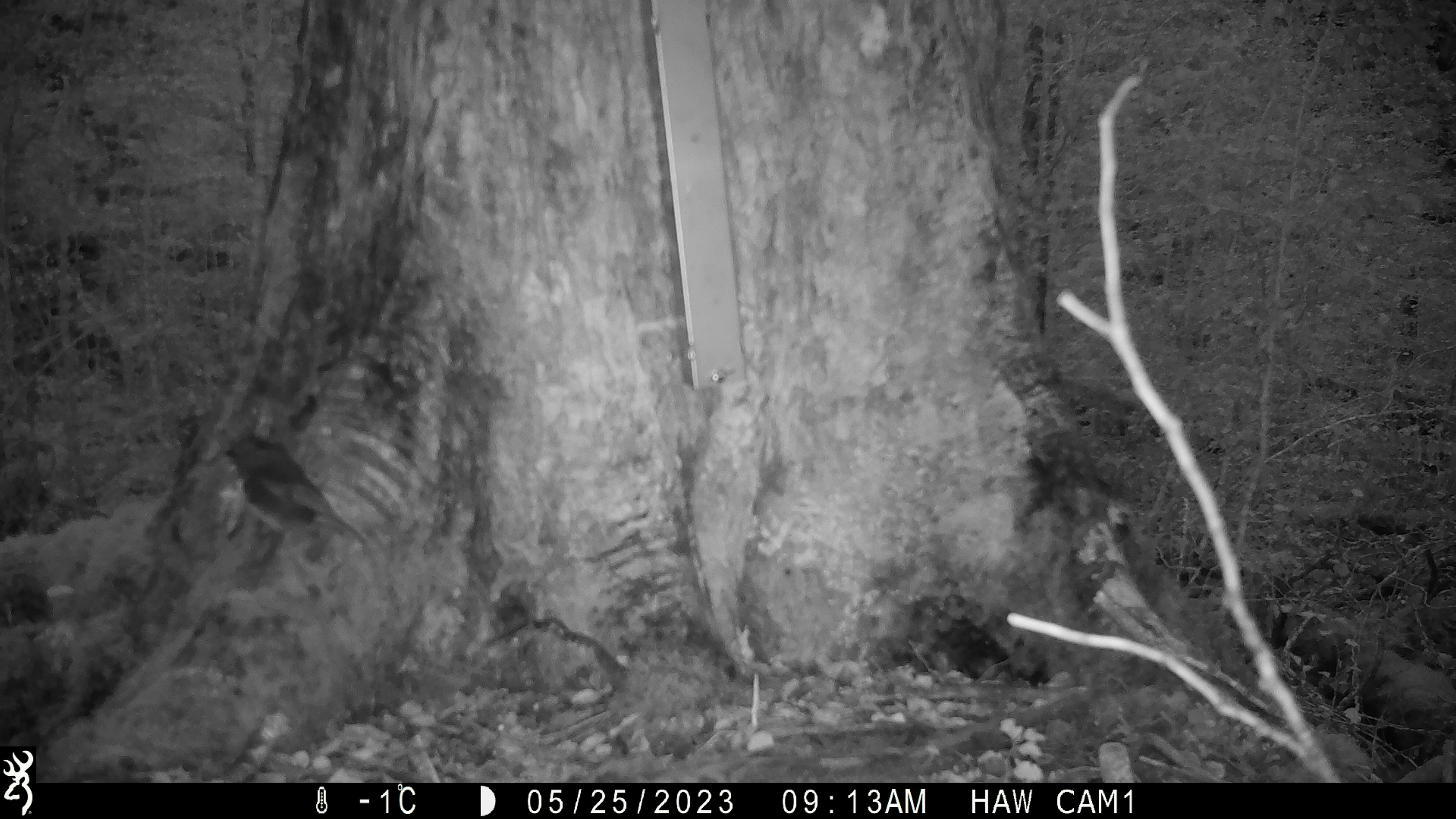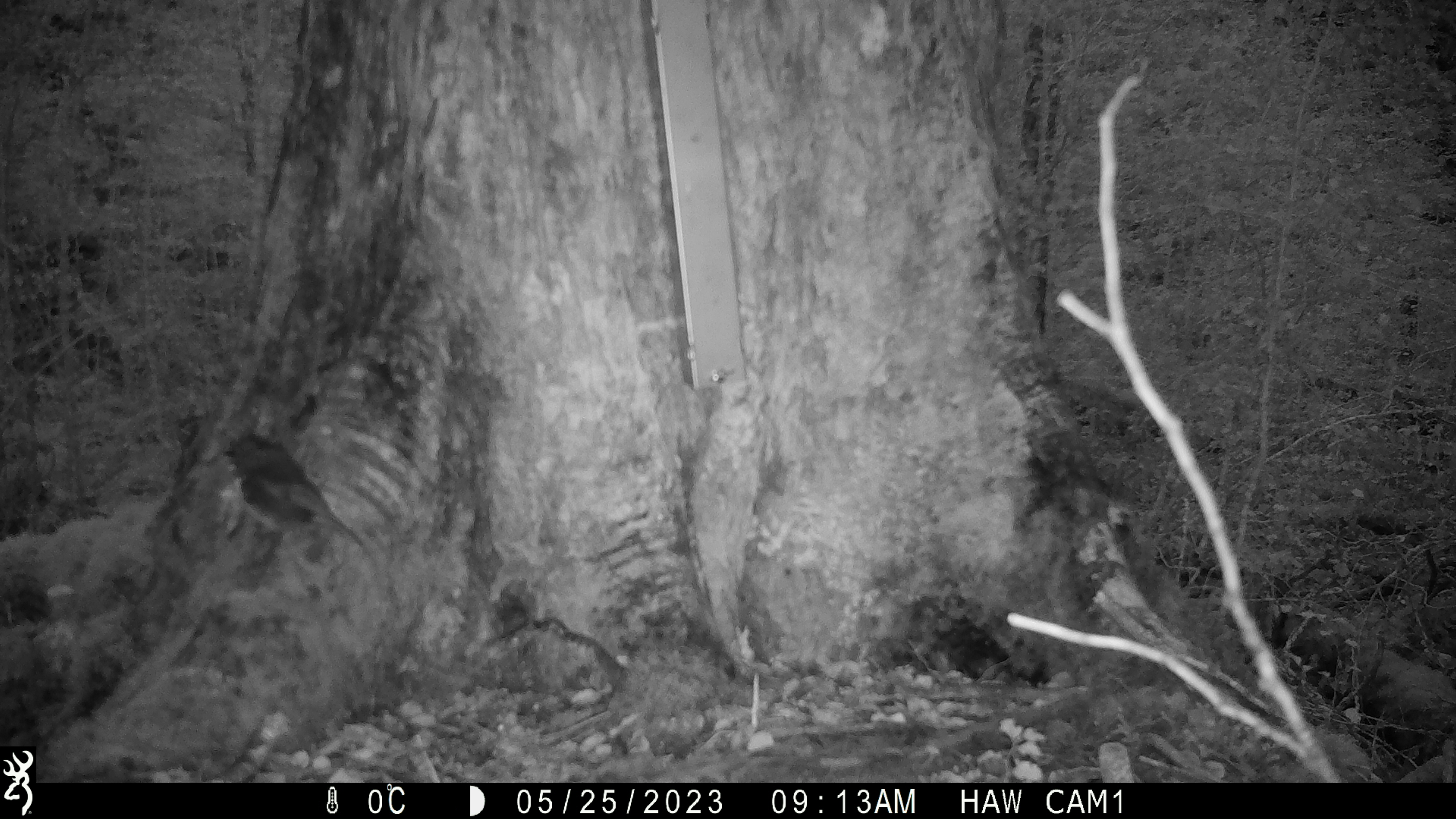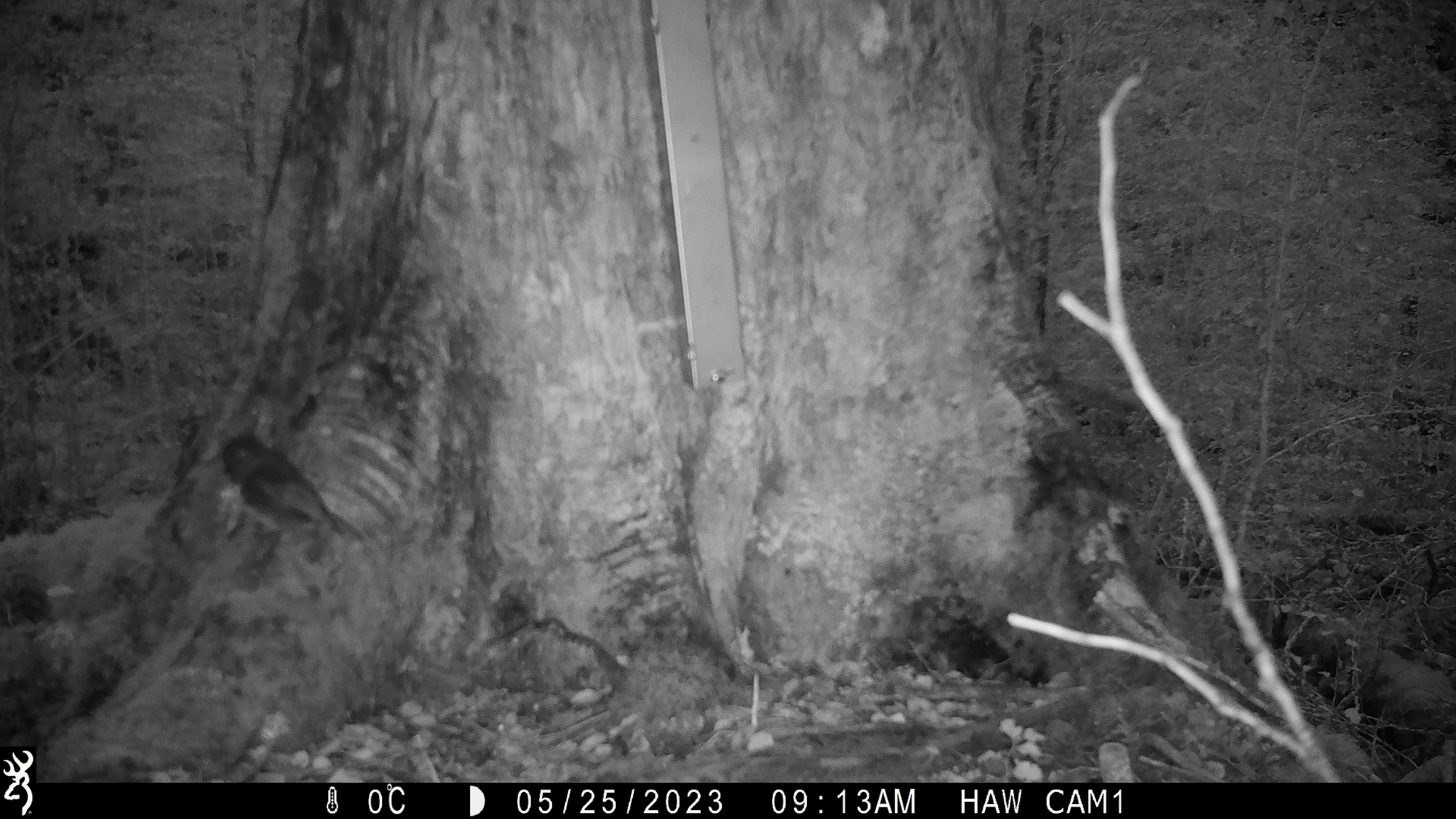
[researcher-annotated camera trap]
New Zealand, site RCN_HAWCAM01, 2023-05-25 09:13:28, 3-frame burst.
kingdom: Animalia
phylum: Chordata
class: Aves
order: Passeriformes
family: Petroicidae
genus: Petroica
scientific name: Petroica australis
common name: new zealand robin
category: robin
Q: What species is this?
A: Robin (new zealand robin) (Petroica australis).